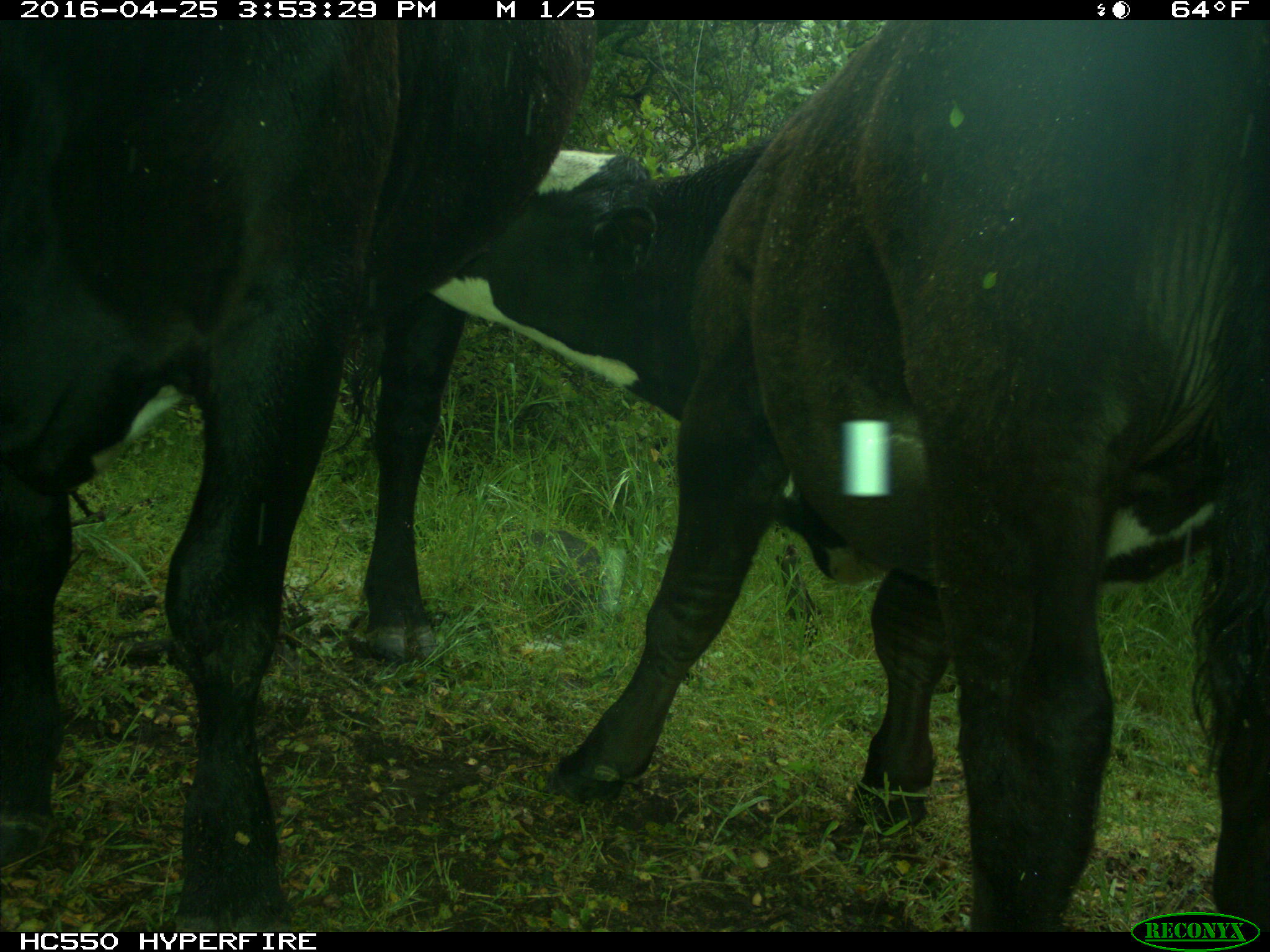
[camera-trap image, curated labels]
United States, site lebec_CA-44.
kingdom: Animalia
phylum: Chordata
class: Mammalia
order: Artiodactyla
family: Bovidae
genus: Bos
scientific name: Bos taurus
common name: domestic cow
Bos taurus (domestic cow).